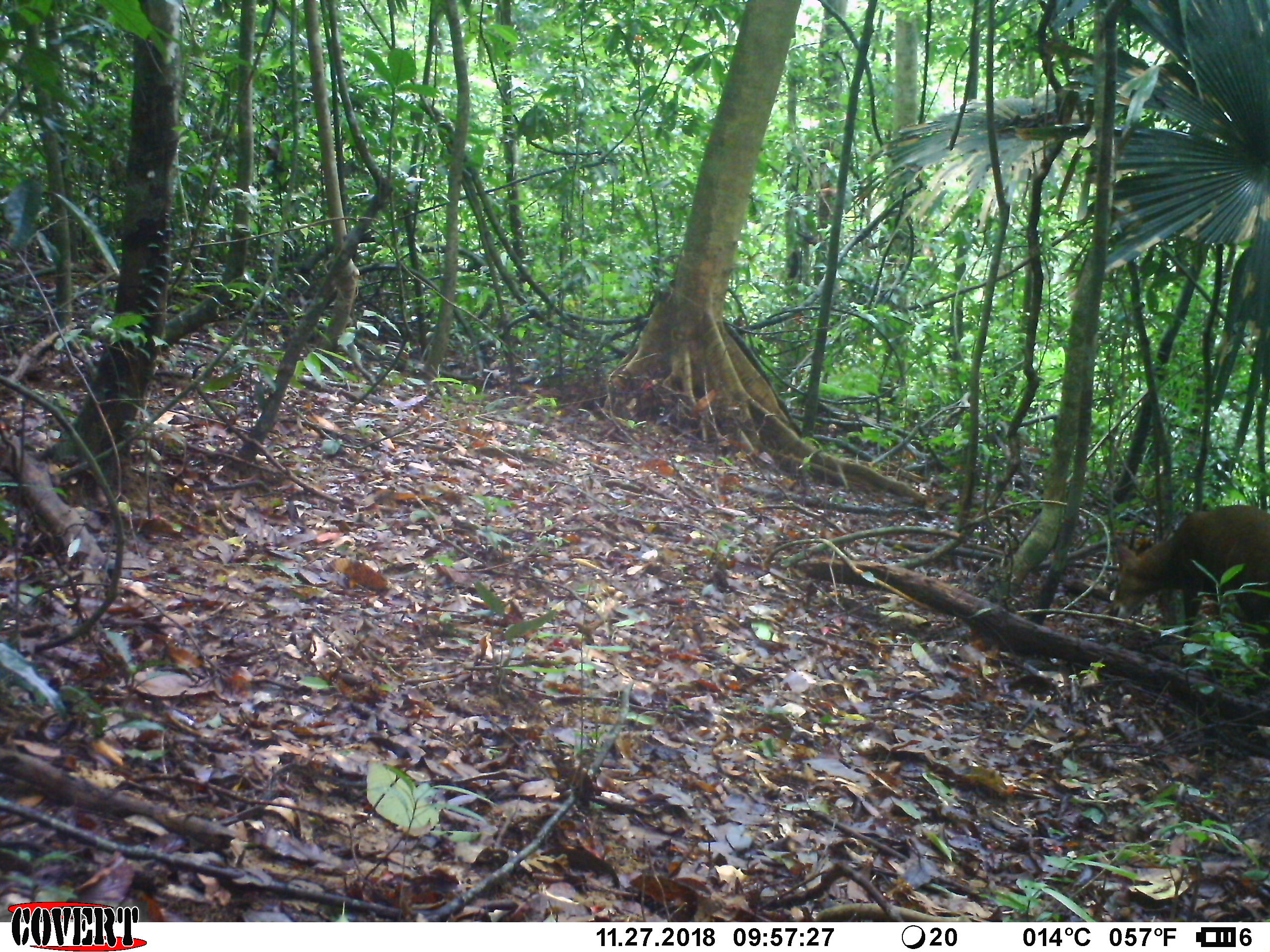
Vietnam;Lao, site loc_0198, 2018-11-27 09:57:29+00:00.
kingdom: Animalia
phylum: Chordata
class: Mammalia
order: Artiodactyla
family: Cervidae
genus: Muntiacus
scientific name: Muntiacus vuquangensis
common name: large-antlered muntjac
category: large antlered muntjac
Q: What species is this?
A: Large antlered muntjac (large-antlered muntjac) (Muntiacus vuquangensis).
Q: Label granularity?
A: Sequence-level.